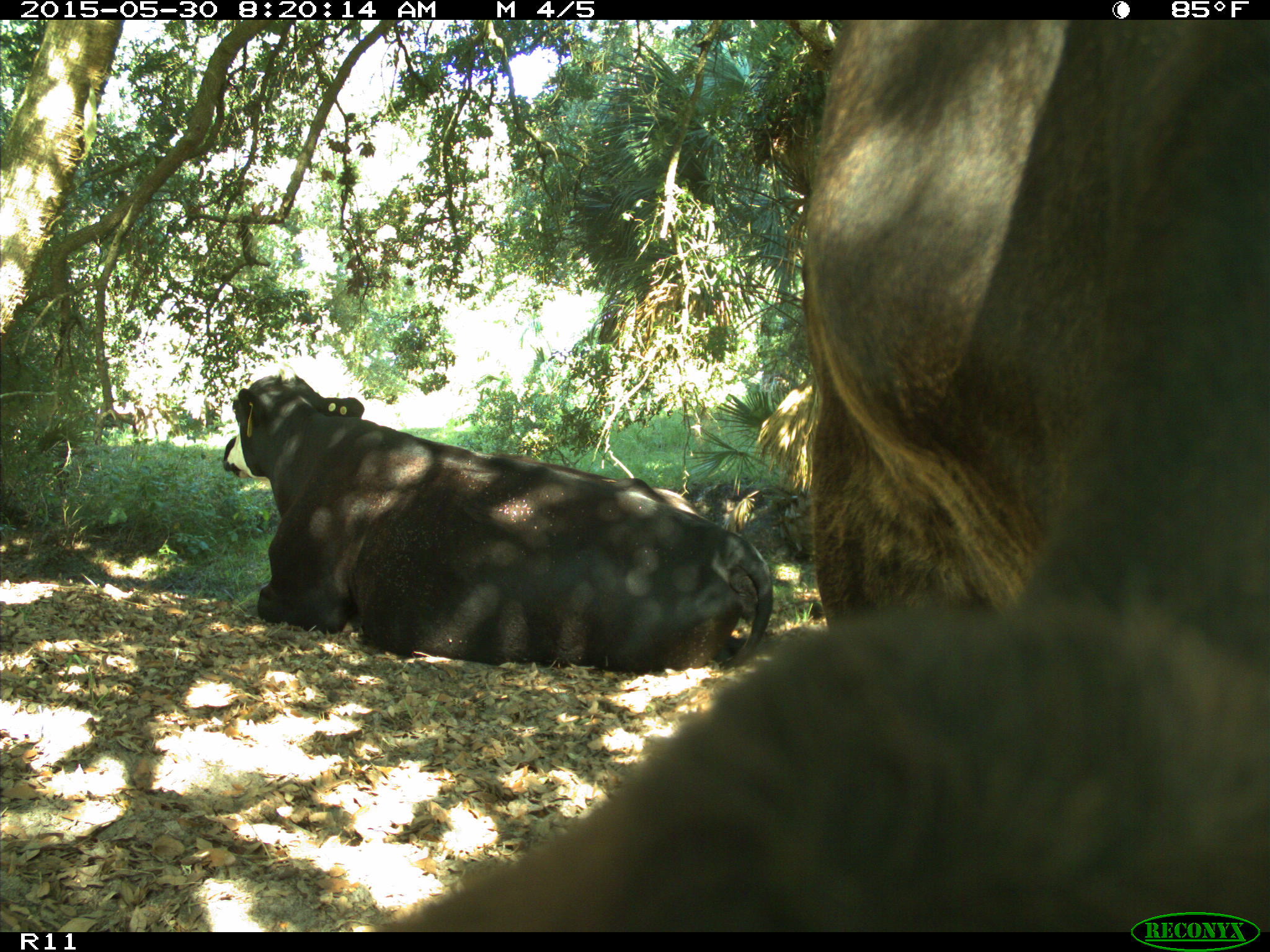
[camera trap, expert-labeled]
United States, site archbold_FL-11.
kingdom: Animalia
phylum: Chordata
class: Mammalia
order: Artiodactyla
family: Bovidae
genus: Bos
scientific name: Bos taurus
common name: domestic cow